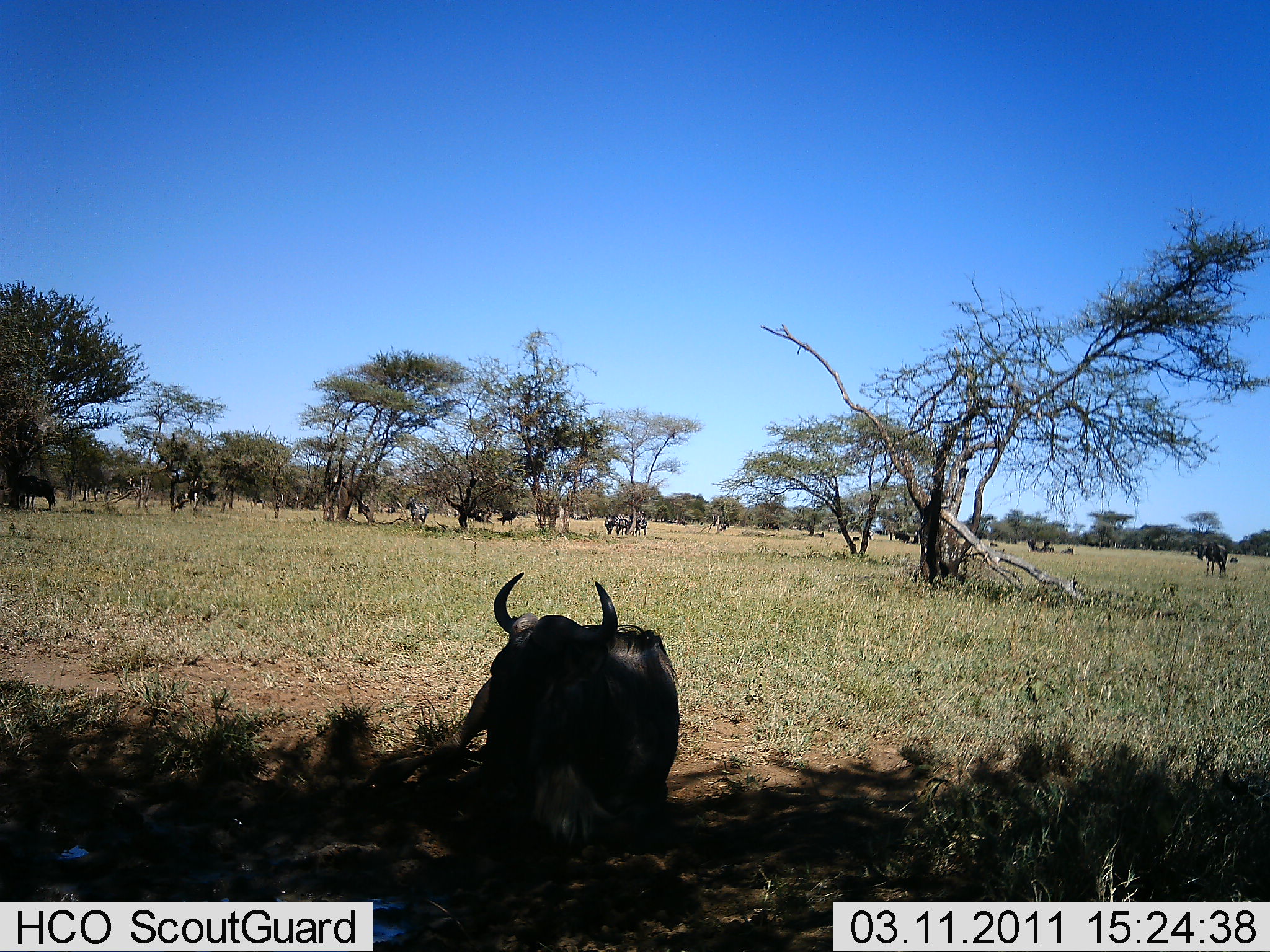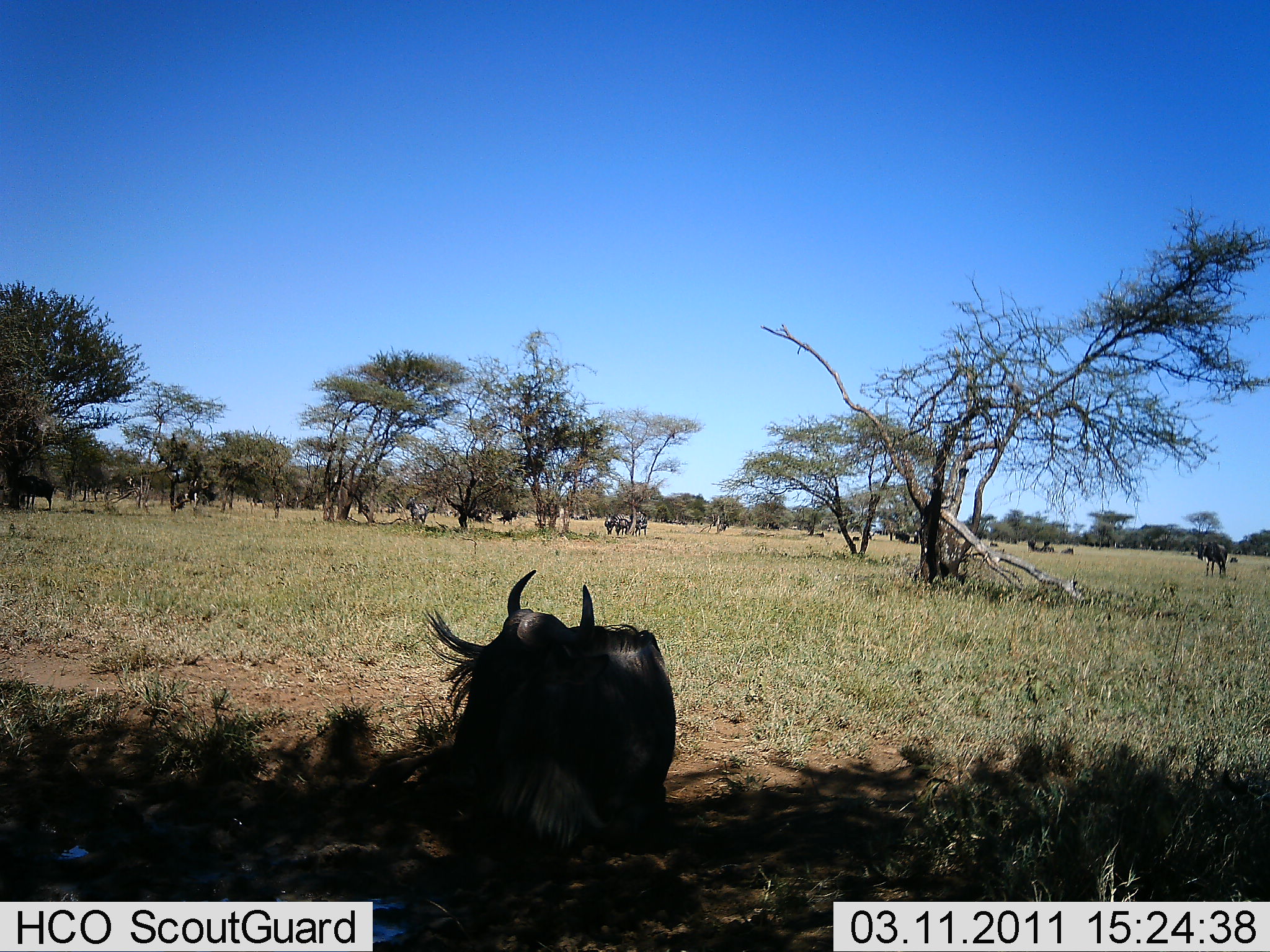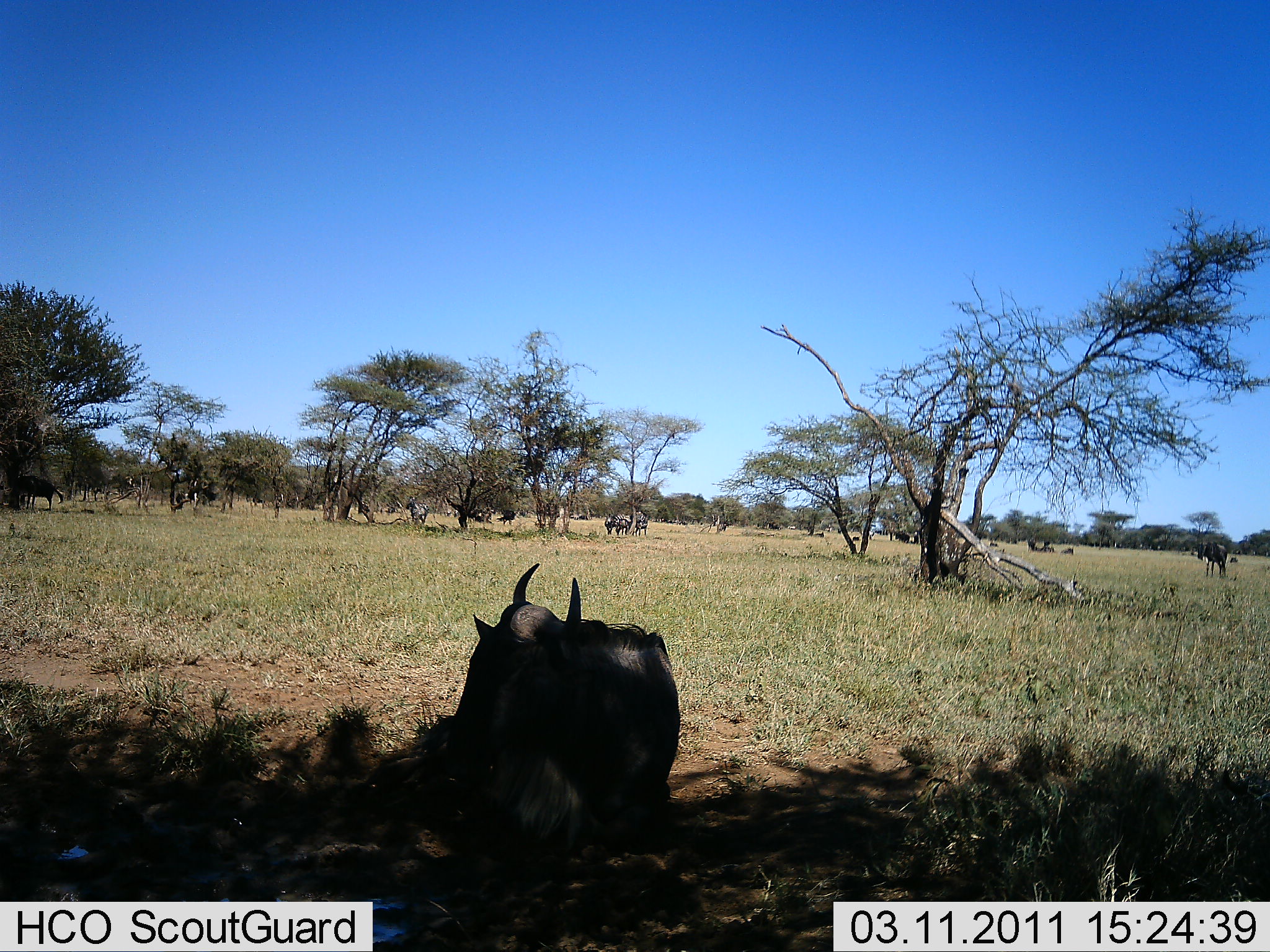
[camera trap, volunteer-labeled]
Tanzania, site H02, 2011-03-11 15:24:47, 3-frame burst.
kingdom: Animalia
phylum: Chordata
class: Mammalia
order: Artiodactyla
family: Bovidae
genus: Connochaetes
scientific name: Connochaetes taurinus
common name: blue wildebeest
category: wildebeest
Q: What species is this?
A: Wildebeest (blue wildebeest) (Connochaetes taurinus).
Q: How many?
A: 3.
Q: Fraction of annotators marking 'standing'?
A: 55%.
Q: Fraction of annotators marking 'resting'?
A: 100%.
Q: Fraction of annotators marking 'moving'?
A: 0%.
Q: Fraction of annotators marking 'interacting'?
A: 0%.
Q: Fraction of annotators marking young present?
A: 0%.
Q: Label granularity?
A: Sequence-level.